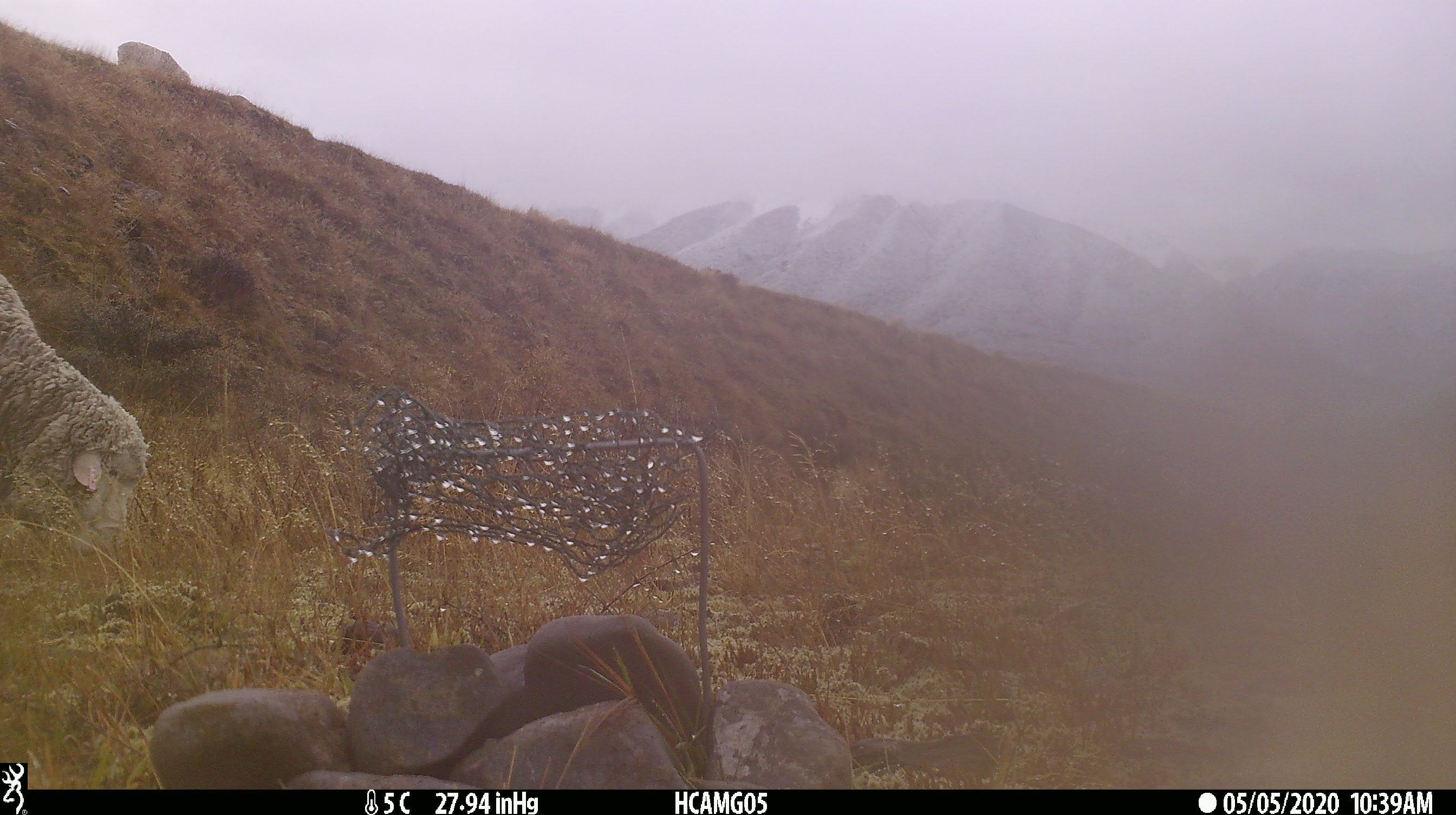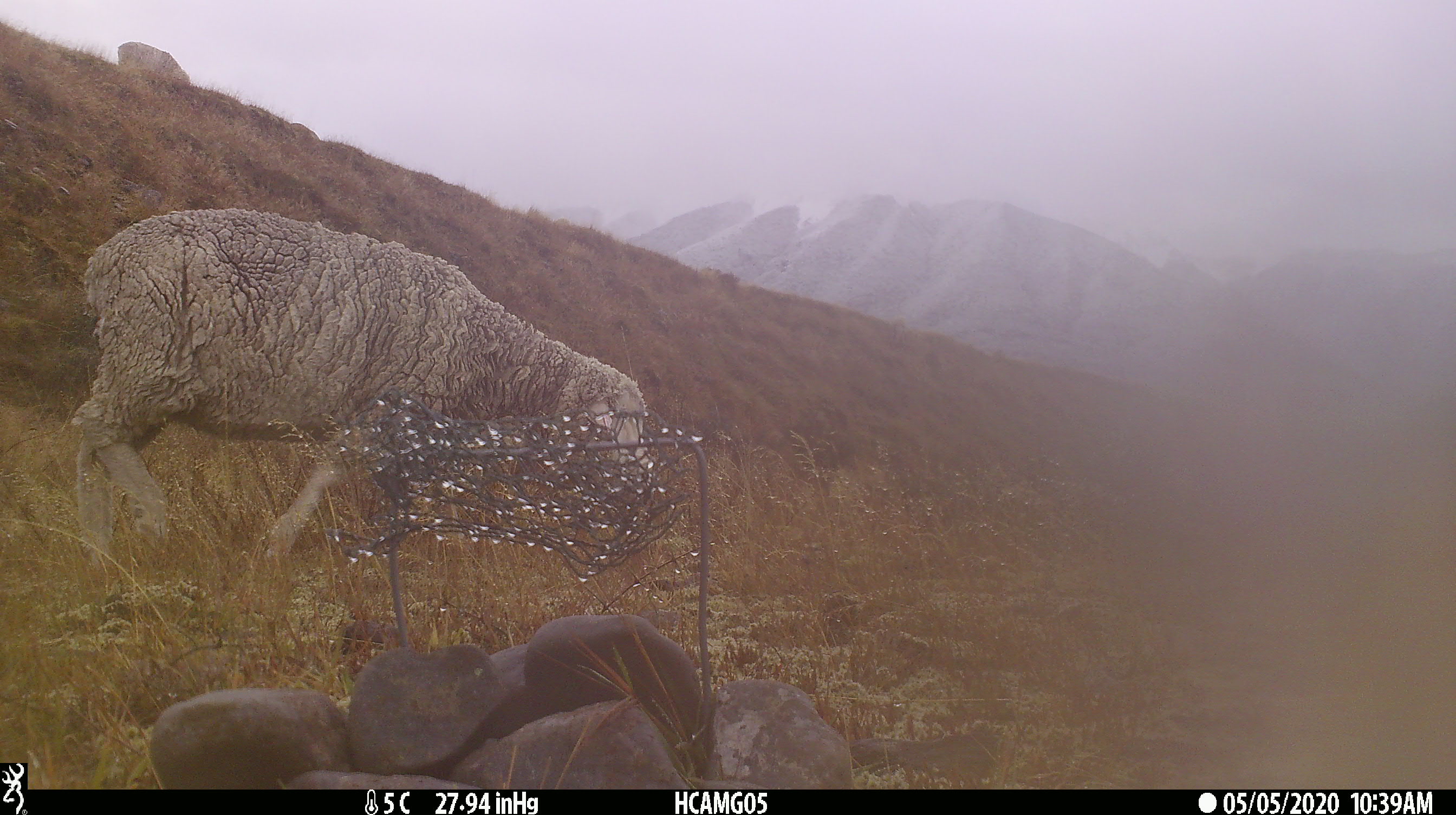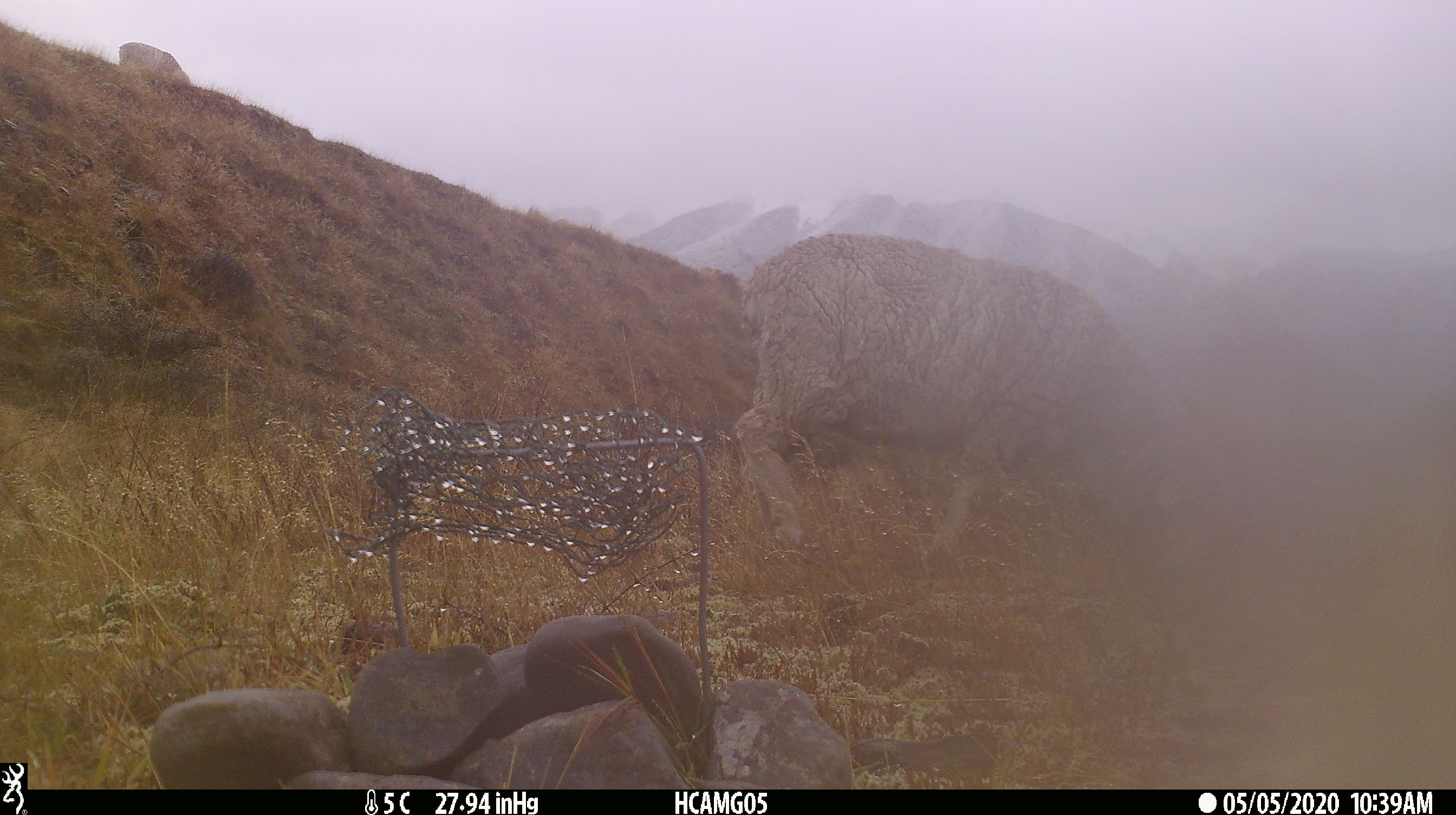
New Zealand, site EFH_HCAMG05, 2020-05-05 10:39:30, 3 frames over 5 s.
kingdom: Animalia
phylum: Chordata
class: Mammalia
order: Artiodactyla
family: Bovidae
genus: Ovis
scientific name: Ovis aries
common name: domestic sheep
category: sheep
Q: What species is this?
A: Sheep (domestic sheep) (Ovis aries).